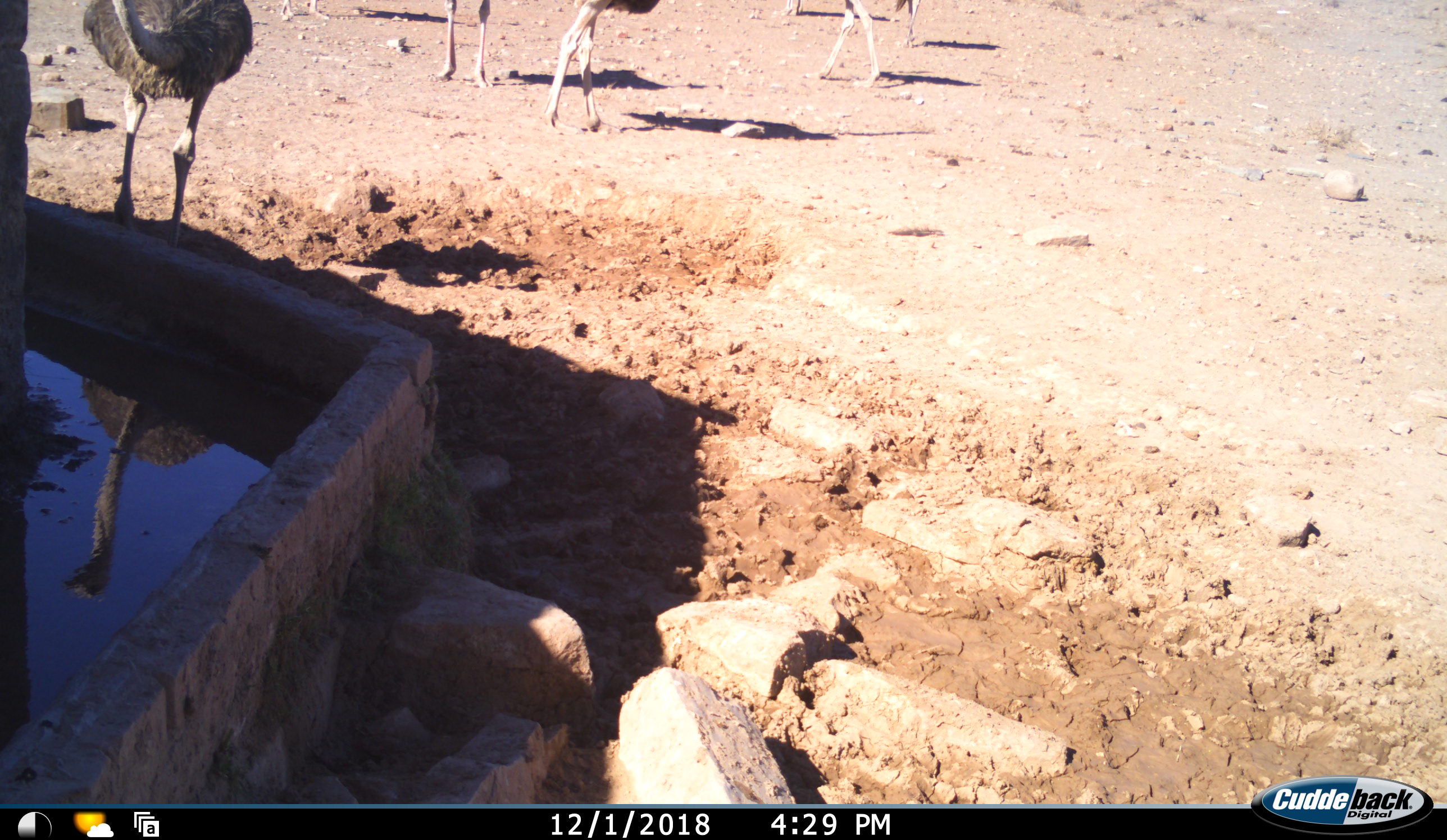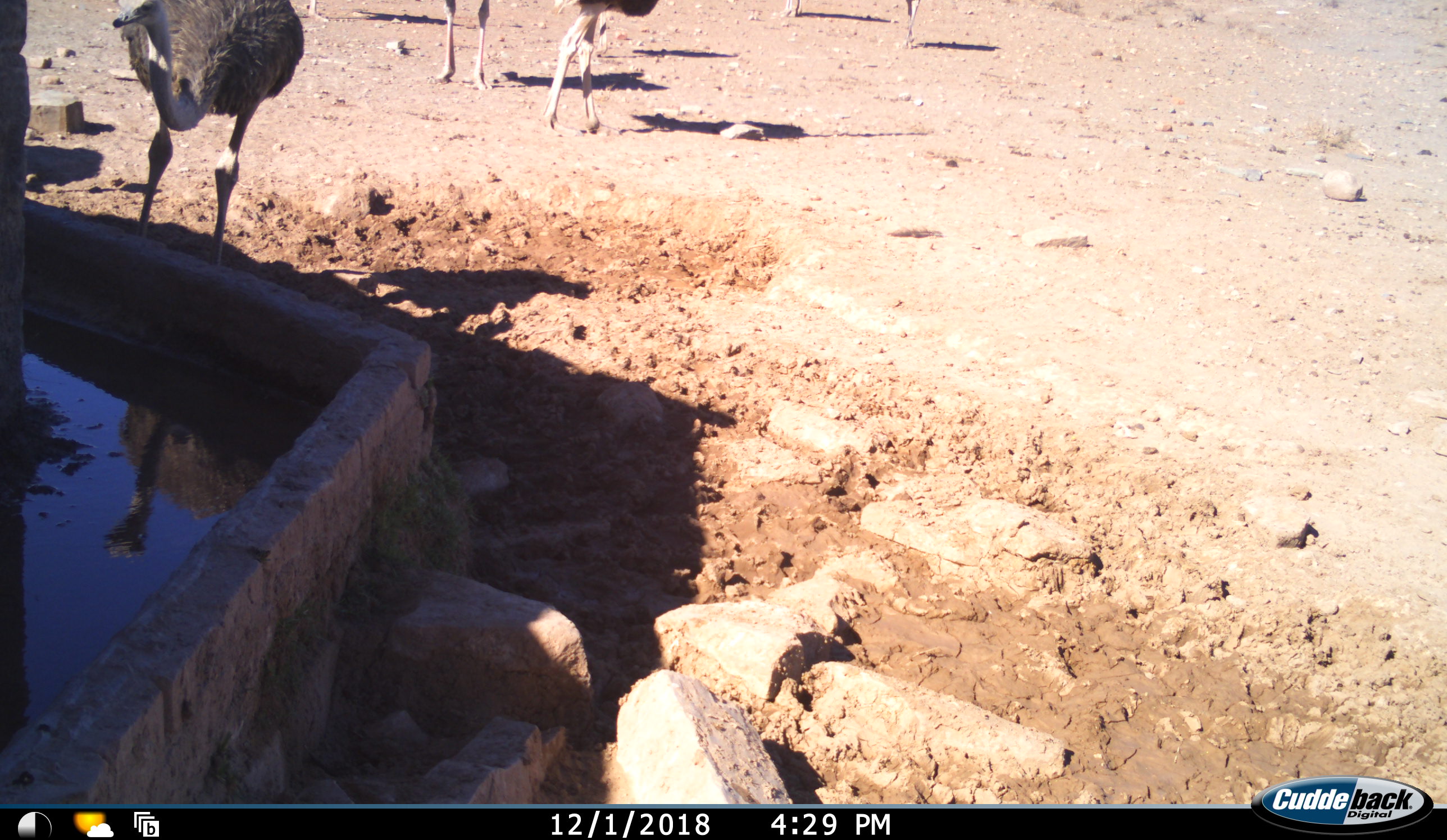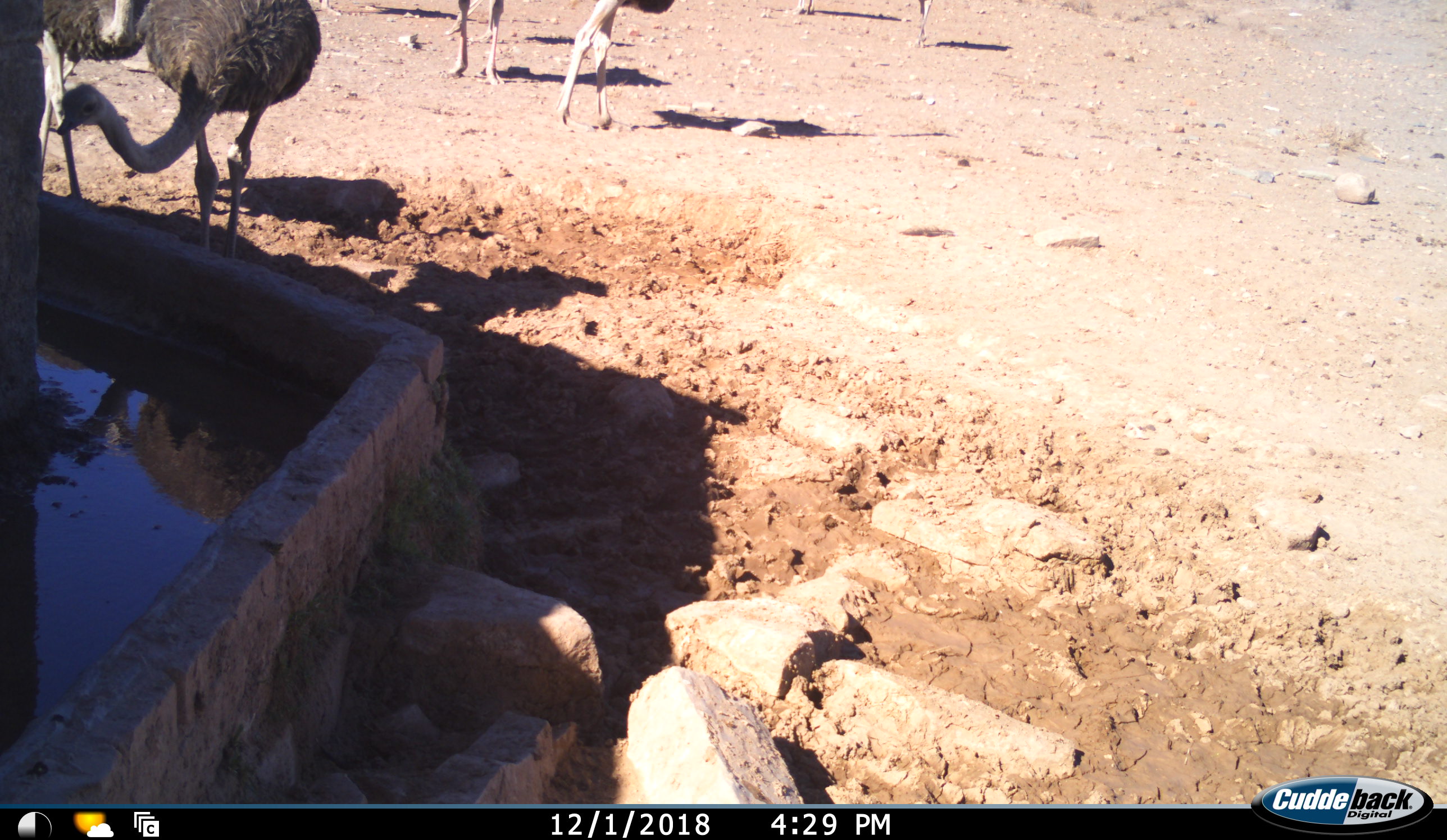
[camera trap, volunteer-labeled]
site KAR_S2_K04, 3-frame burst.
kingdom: Animalia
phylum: Chordata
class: Aves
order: Struthioniformes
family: Struthionidae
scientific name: Struthionidae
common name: ostrich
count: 6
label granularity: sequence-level